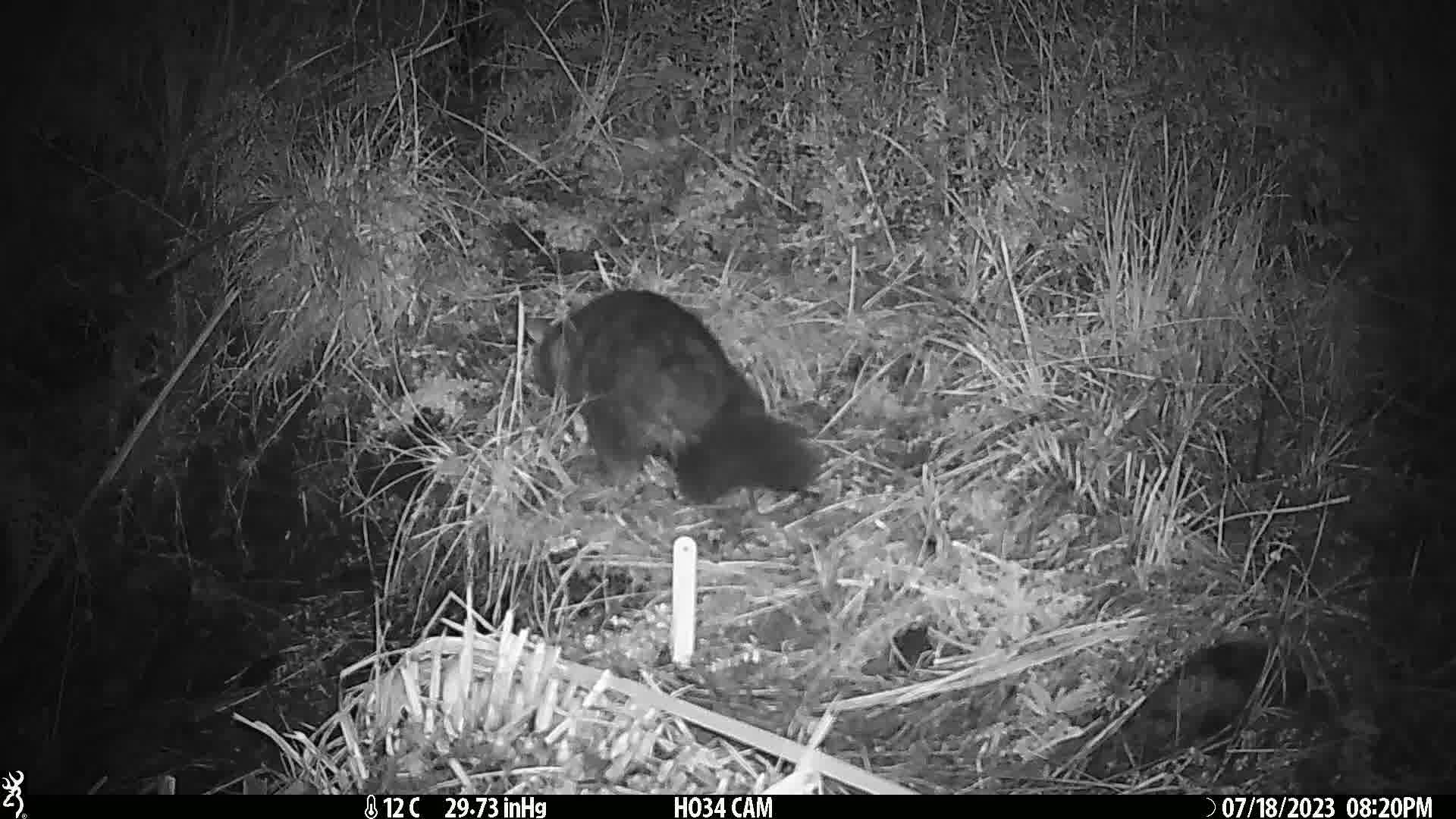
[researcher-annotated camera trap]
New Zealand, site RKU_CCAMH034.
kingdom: Animalia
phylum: Chordata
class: Mammalia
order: Diprotodontia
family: Phalangeridae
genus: Trichosurus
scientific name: Trichosurus vulpecula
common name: common brushtail possum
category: possum